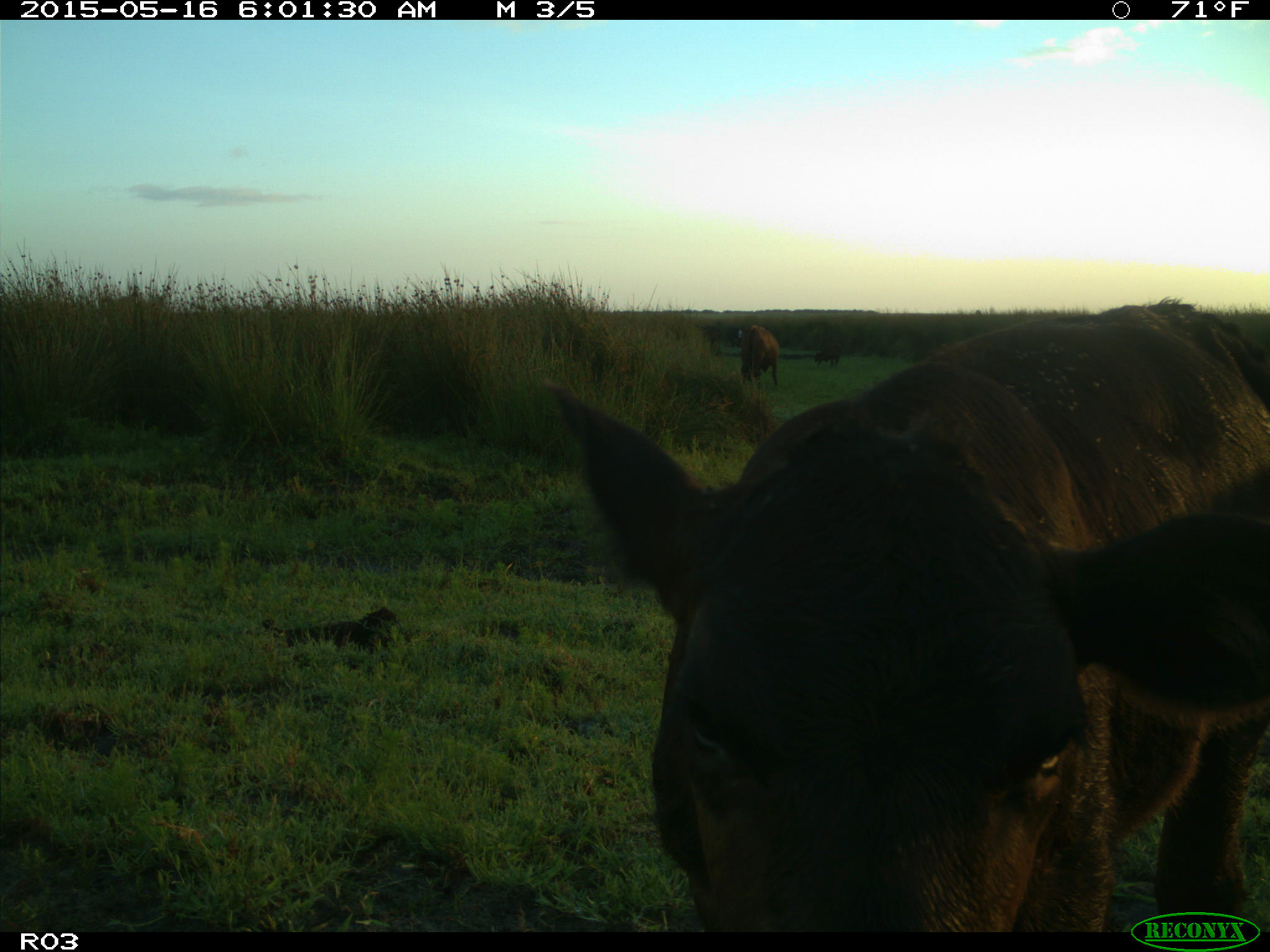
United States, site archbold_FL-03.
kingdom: Animalia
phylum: Chordata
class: Mammalia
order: Artiodactyla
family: Bovidae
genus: Bos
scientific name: Bos taurus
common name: domestic cow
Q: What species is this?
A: Bos taurus (domestic cow).